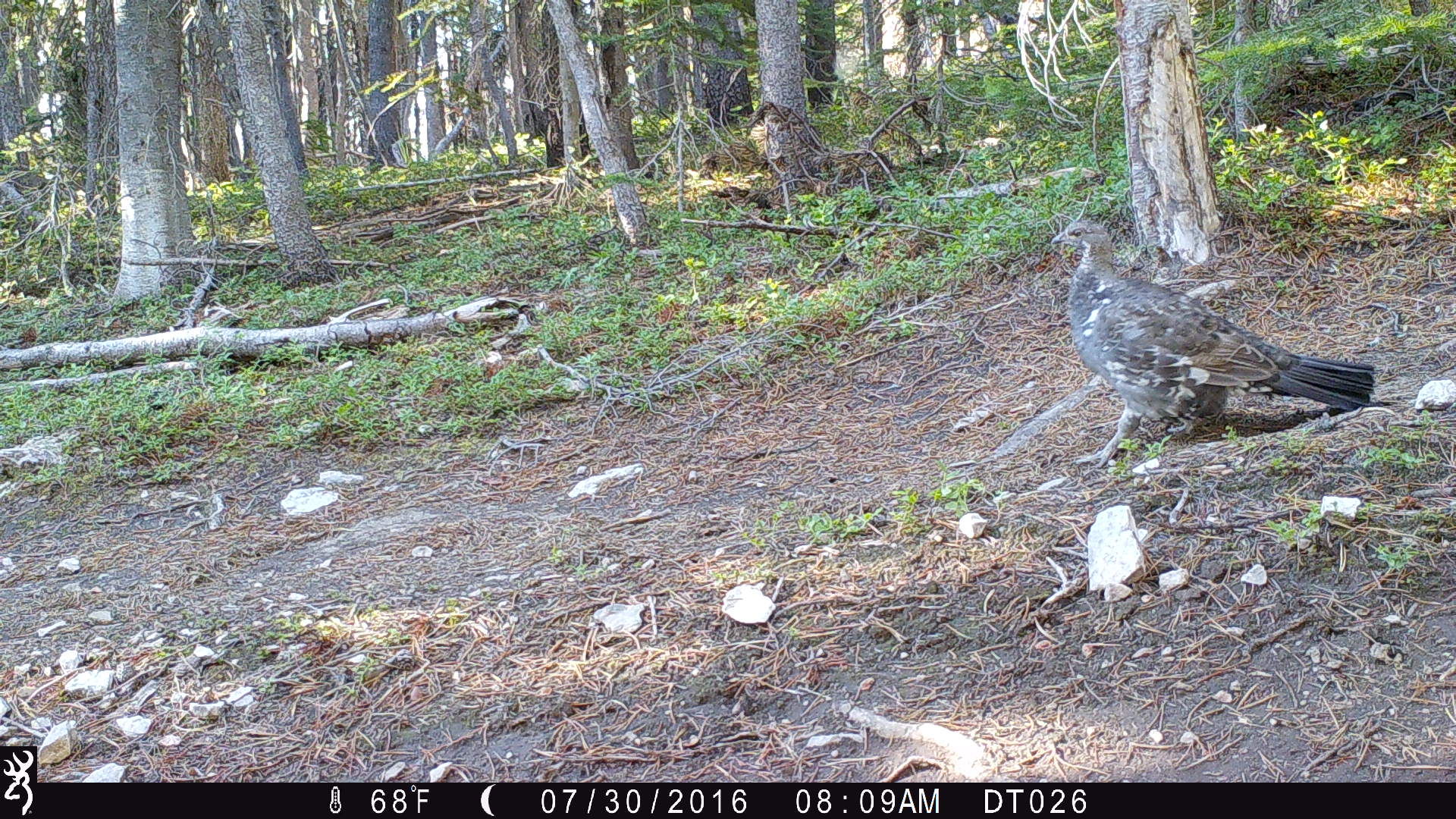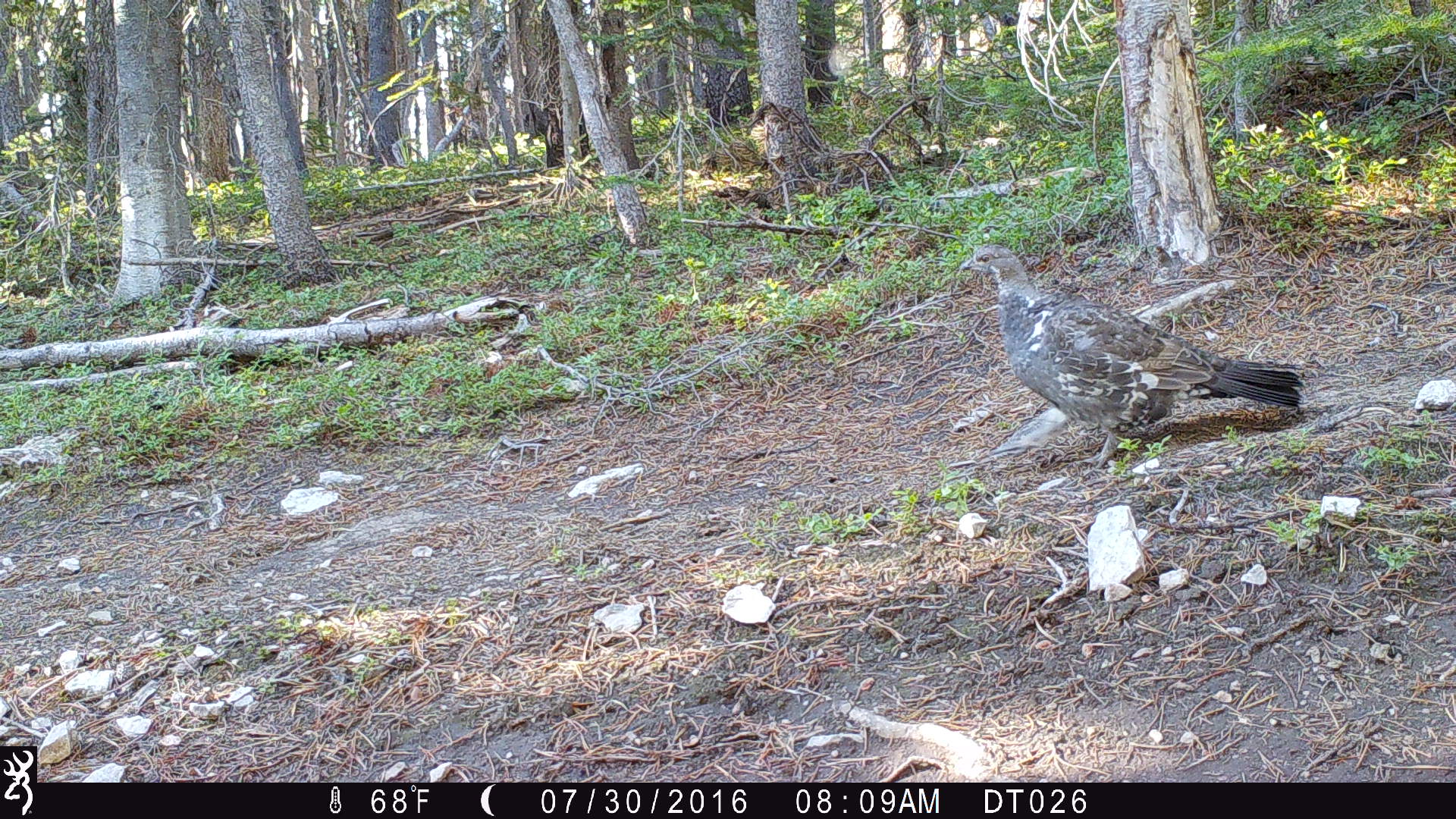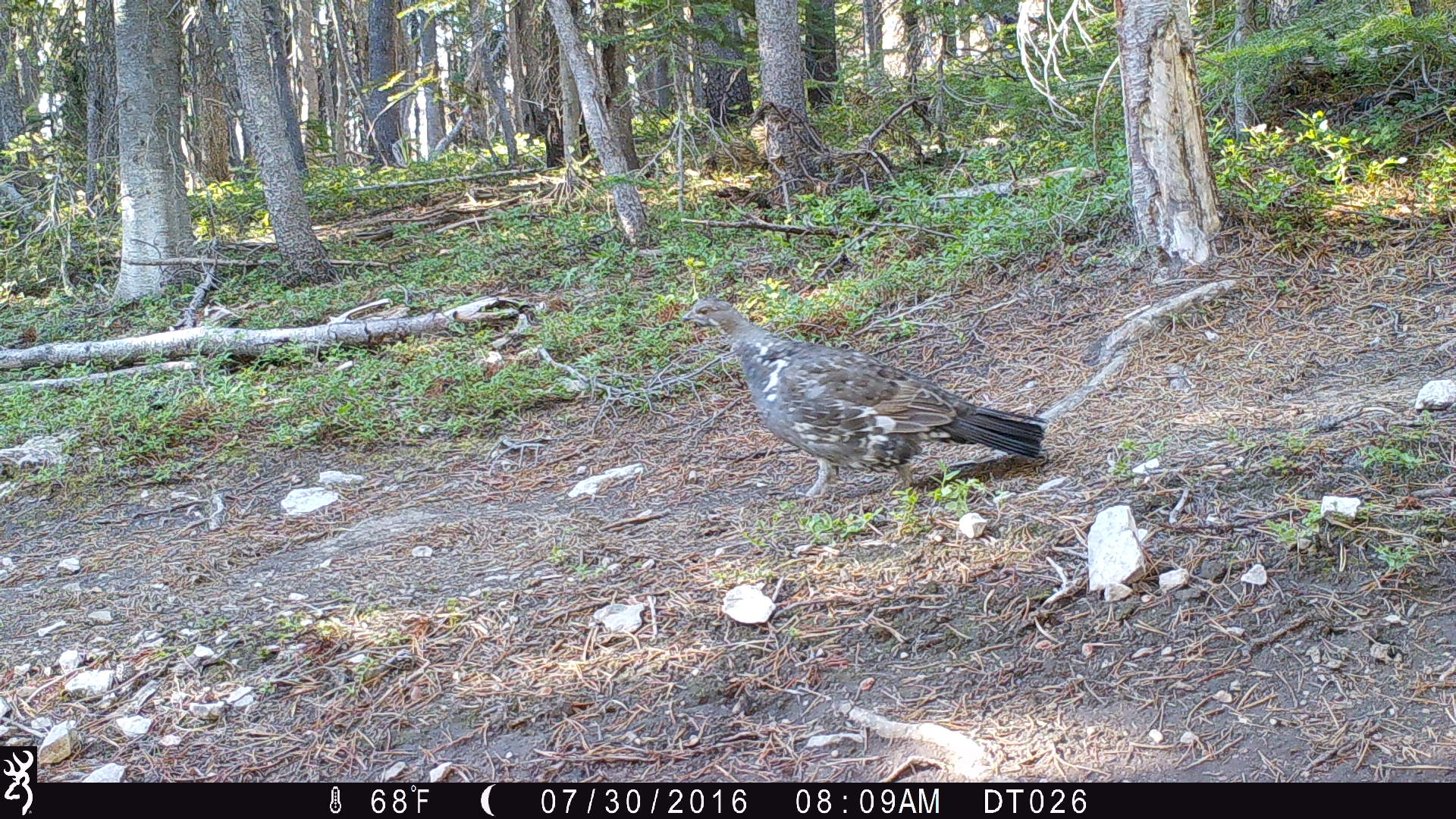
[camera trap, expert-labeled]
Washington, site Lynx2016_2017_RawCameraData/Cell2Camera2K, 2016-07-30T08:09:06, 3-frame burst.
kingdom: Animalia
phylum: Chordata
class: Aves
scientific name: Aves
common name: birds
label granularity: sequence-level